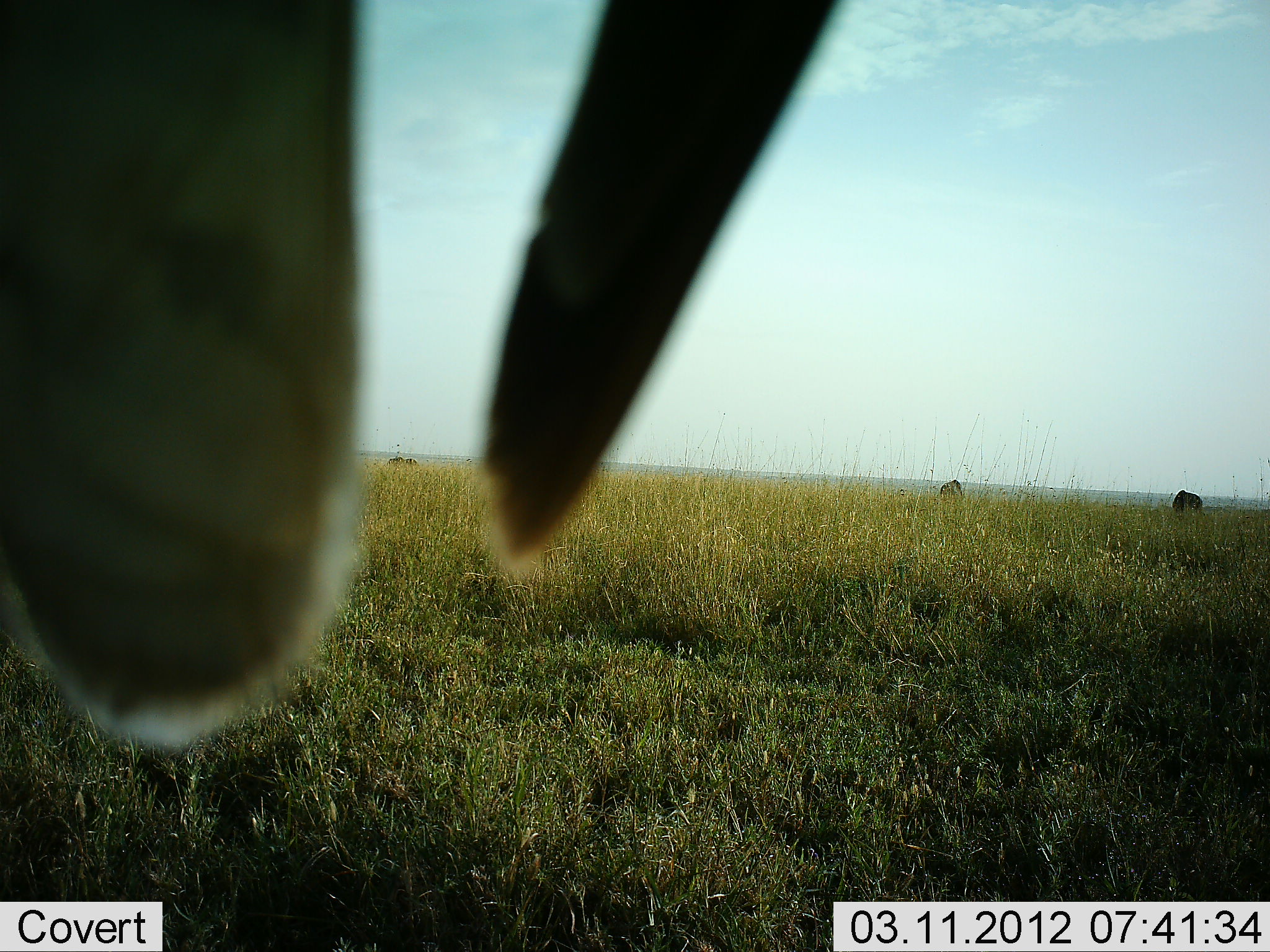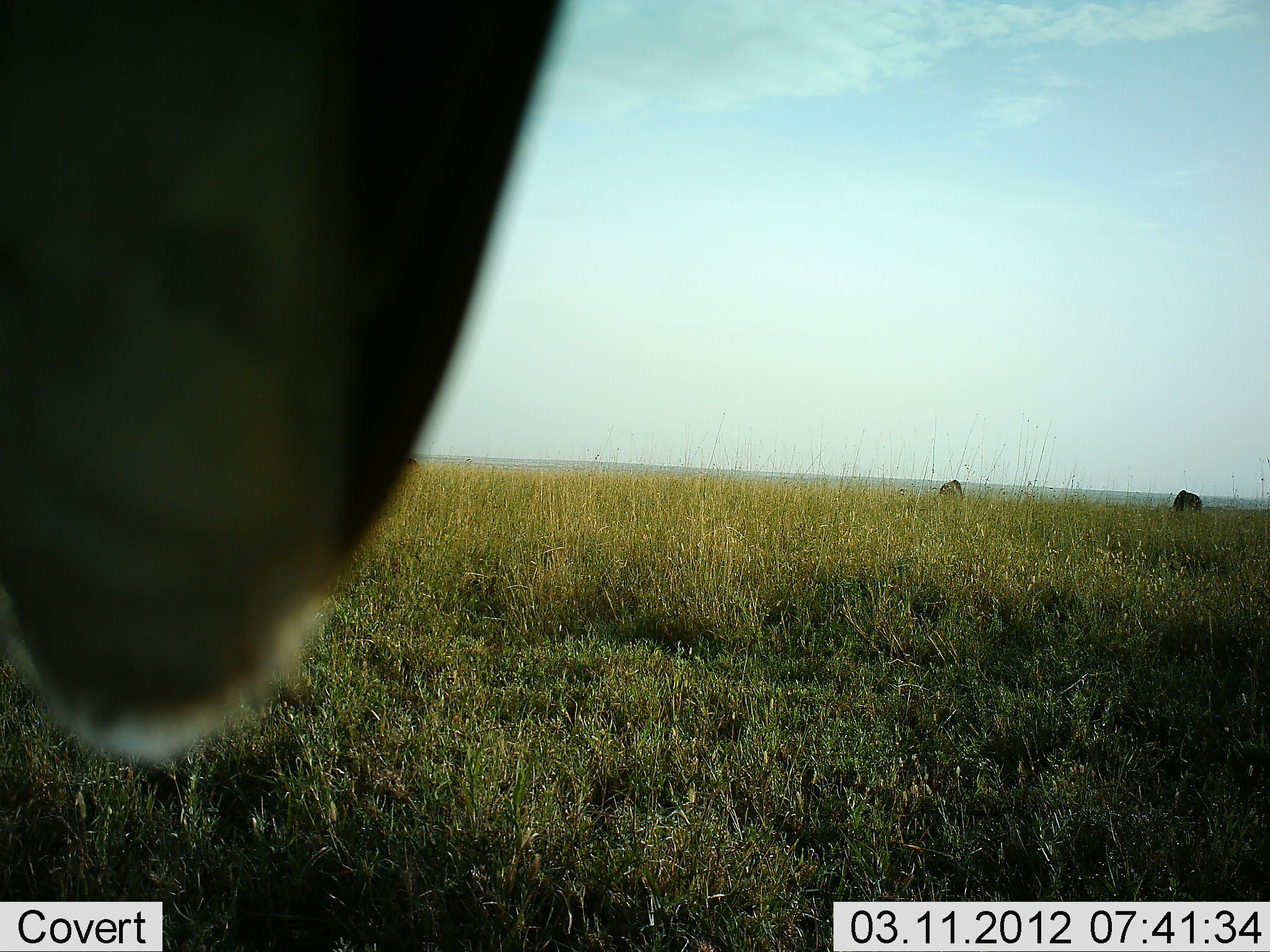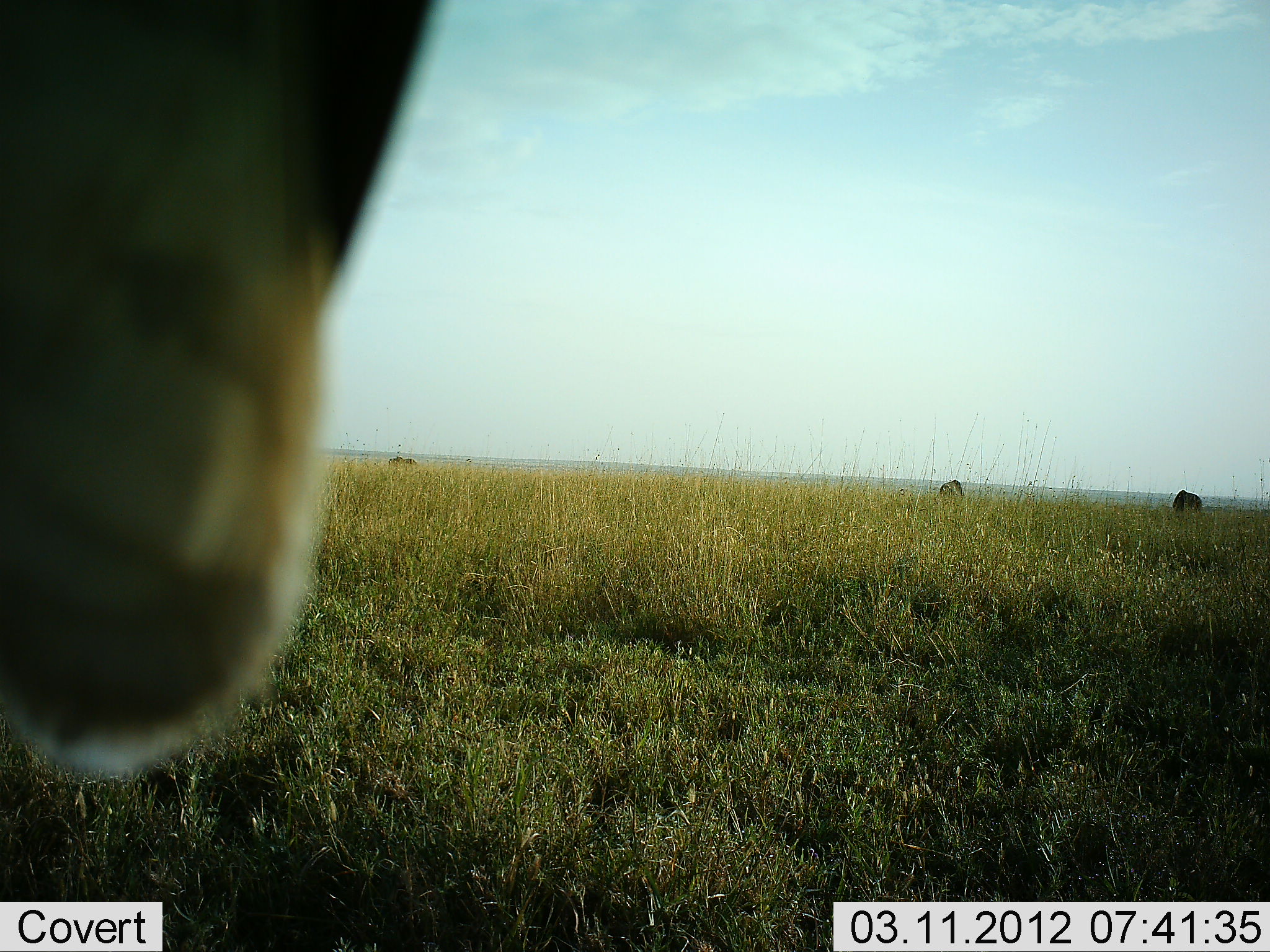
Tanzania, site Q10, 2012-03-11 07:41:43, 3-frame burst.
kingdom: Animalia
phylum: Chordata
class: Aves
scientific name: Aves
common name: bird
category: otherbird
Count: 1.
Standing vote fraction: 43%.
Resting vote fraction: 43%.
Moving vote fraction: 14%.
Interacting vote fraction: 0%.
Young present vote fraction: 0%.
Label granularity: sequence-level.